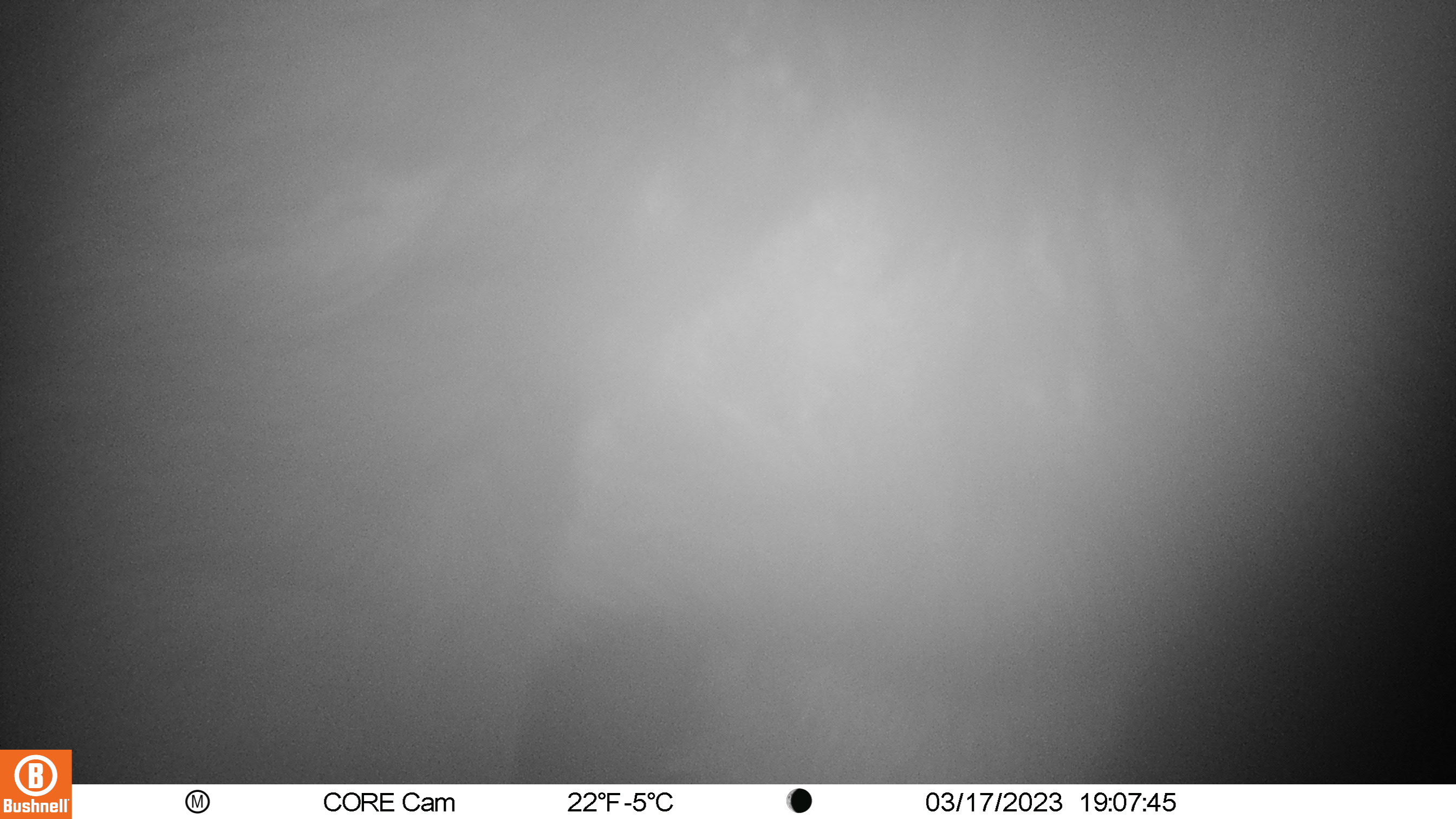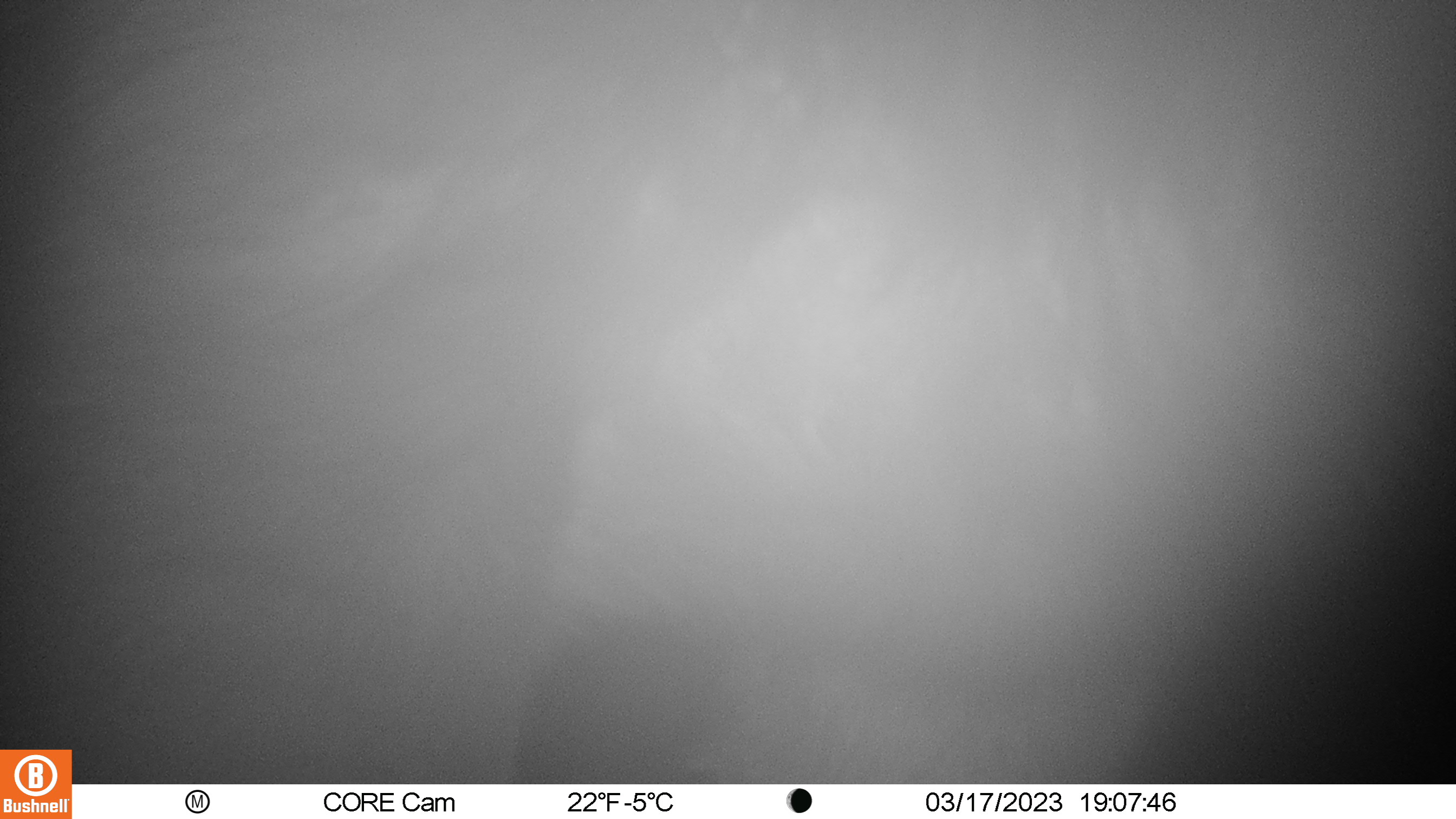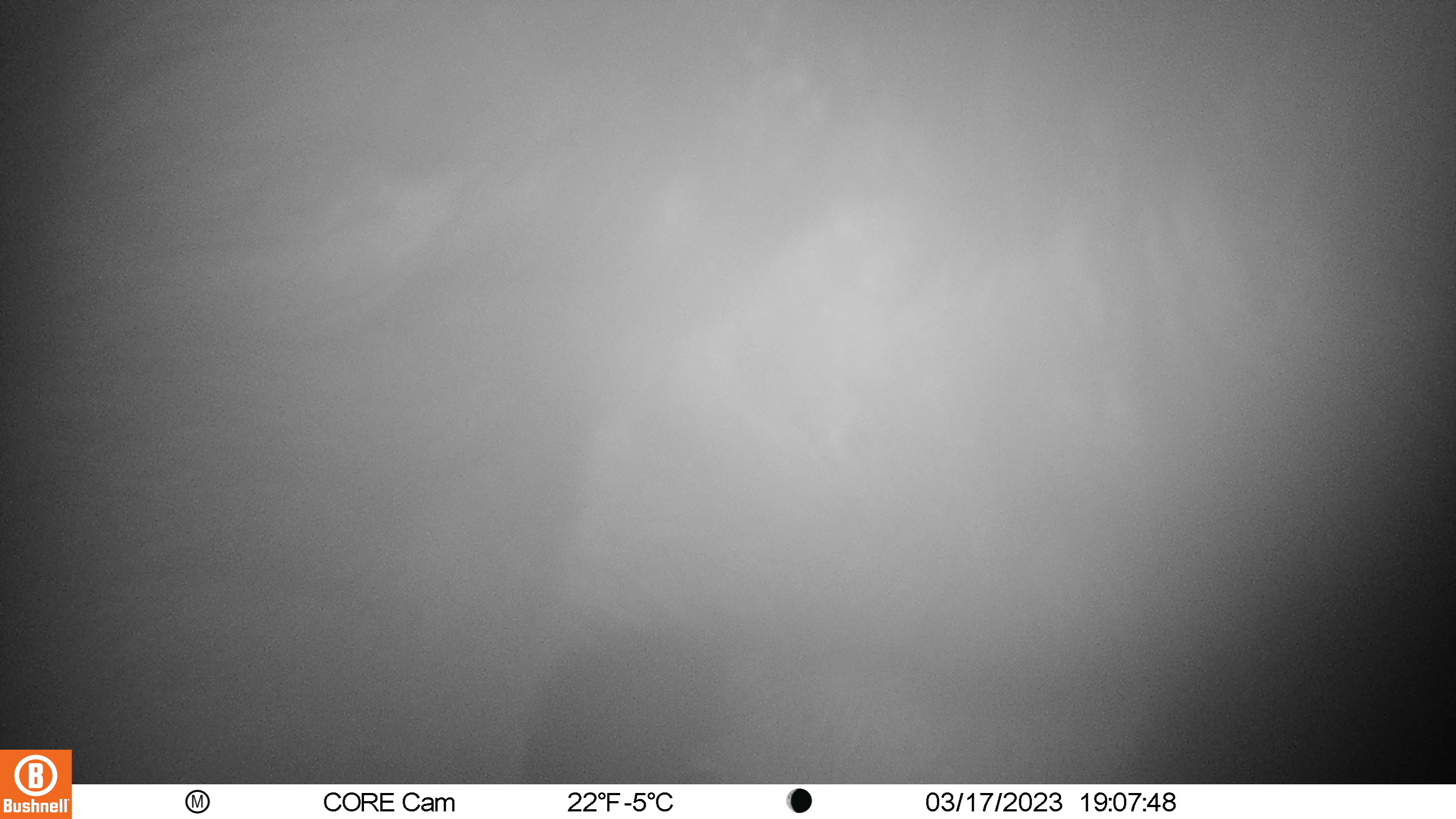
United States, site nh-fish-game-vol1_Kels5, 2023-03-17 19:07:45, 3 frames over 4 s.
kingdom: Animalia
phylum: Chordata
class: Mammalia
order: Artiodactyla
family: Cervidae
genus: Alces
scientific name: Alces alces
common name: moose